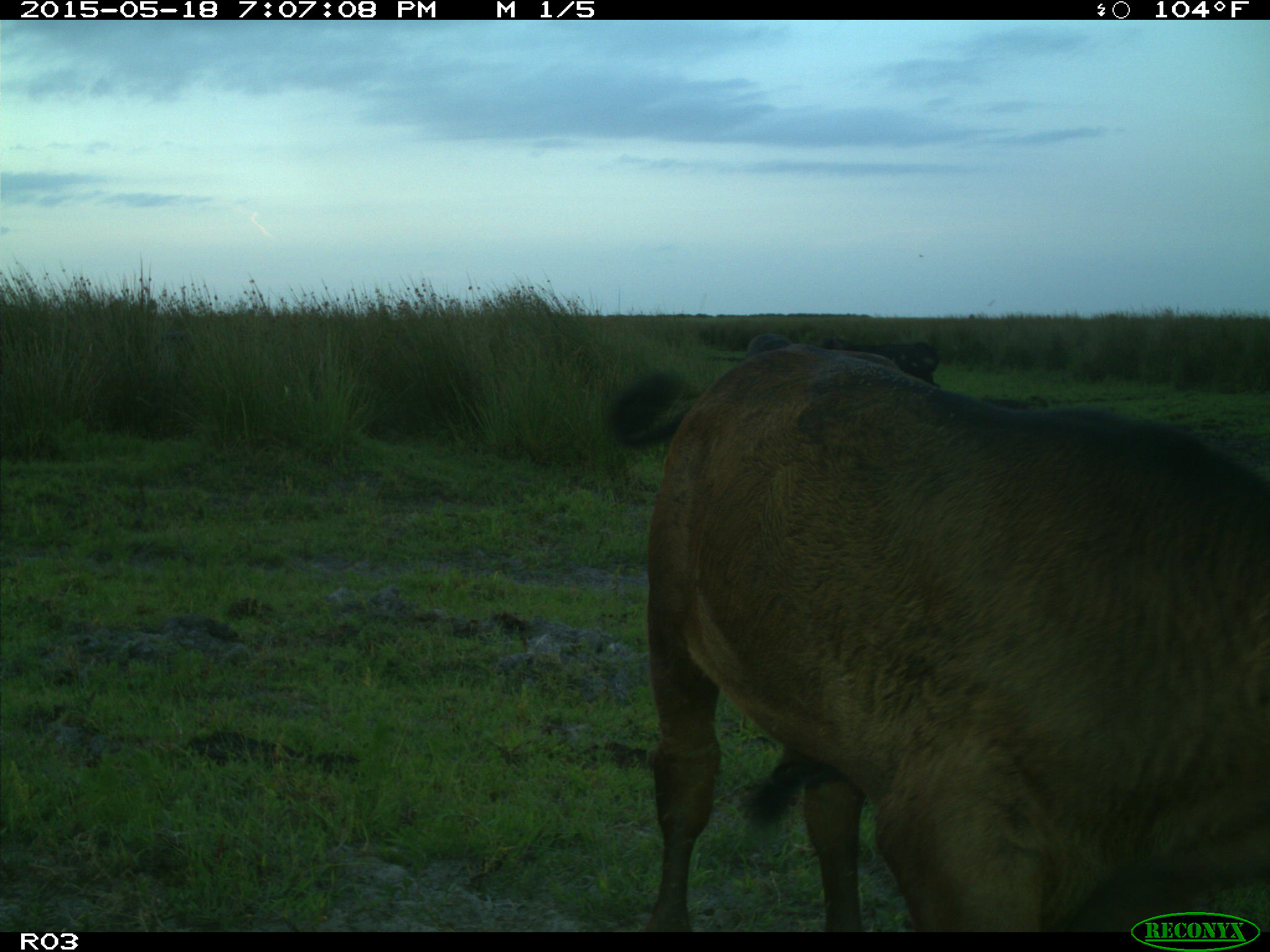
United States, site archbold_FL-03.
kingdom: Animalia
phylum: Chordata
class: Mammalia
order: Artiodactyla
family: Bovidae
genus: Bos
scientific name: Bos taurus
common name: domestic cow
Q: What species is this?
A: Bos taurus (domestic cow).